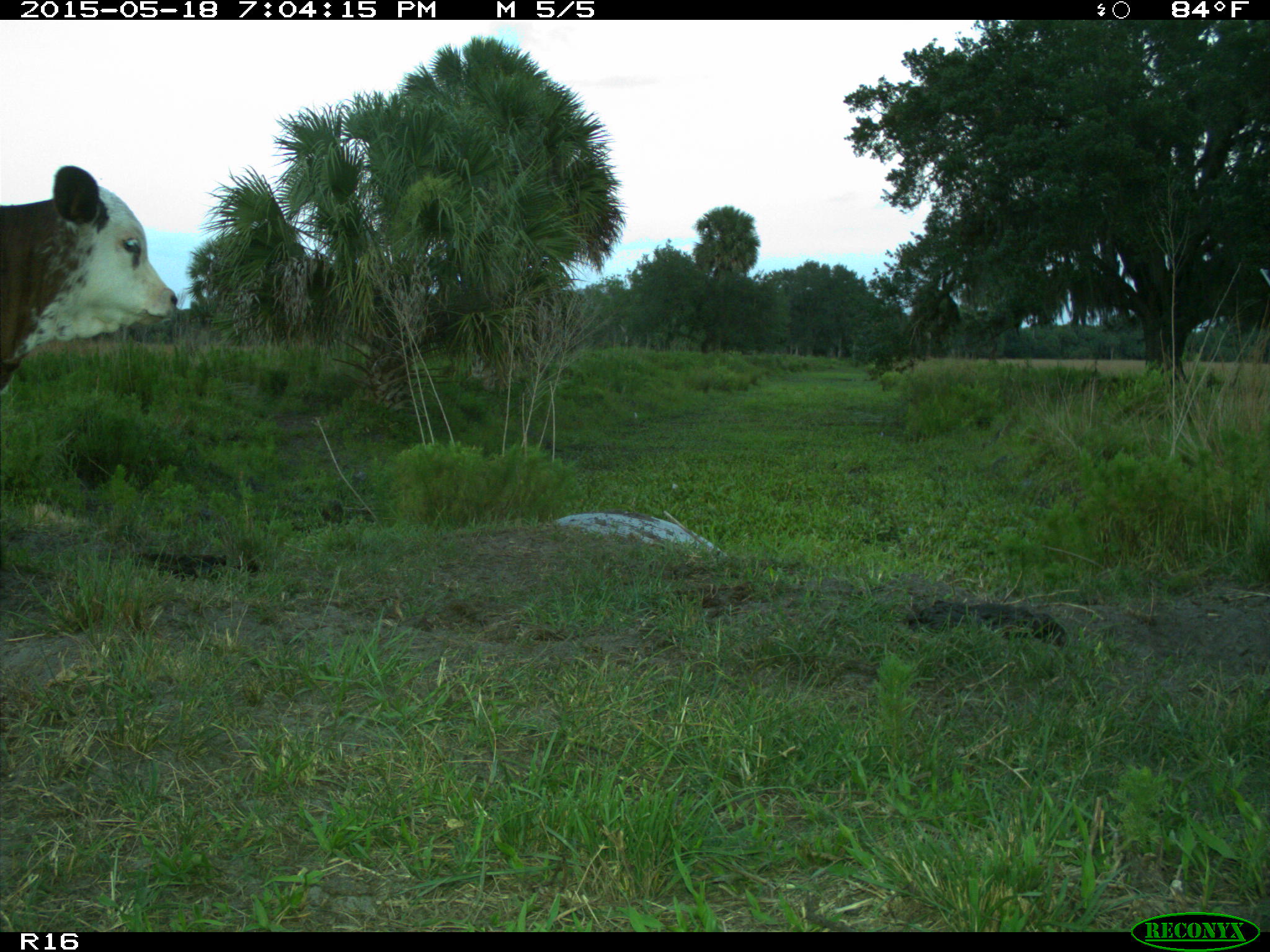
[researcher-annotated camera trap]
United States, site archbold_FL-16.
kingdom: Animalia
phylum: Chordata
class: Mammalia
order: Artiodactyla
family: Bovidae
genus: Bos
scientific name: Bos taurus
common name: domestic cow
Bos taurus (domestic cow).